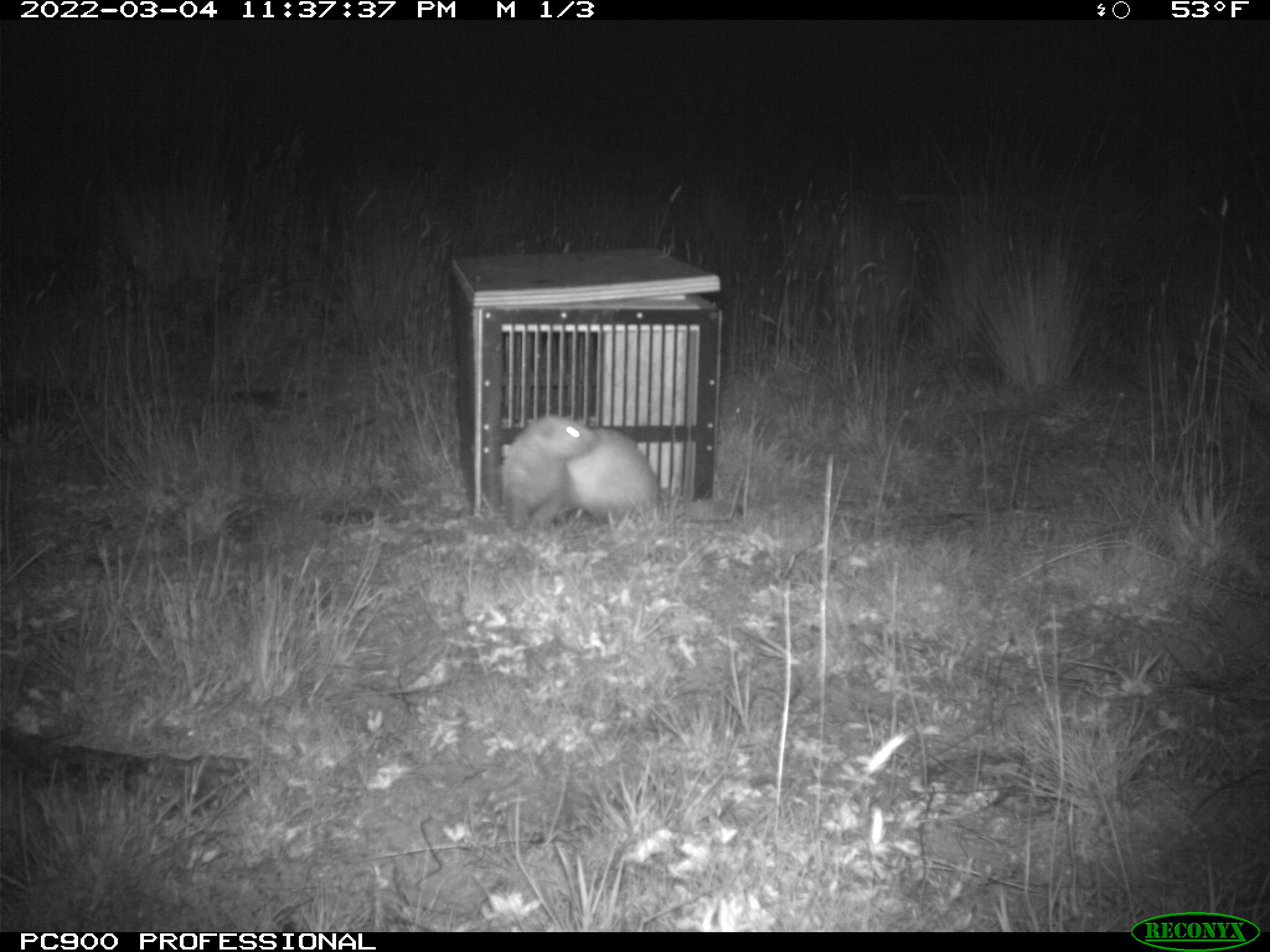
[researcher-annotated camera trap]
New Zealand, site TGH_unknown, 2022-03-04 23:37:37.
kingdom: Animalia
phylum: Chordata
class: Mammalia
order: Carnivora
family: Mustelidae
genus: Mustela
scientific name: Mustela furo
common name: ferret